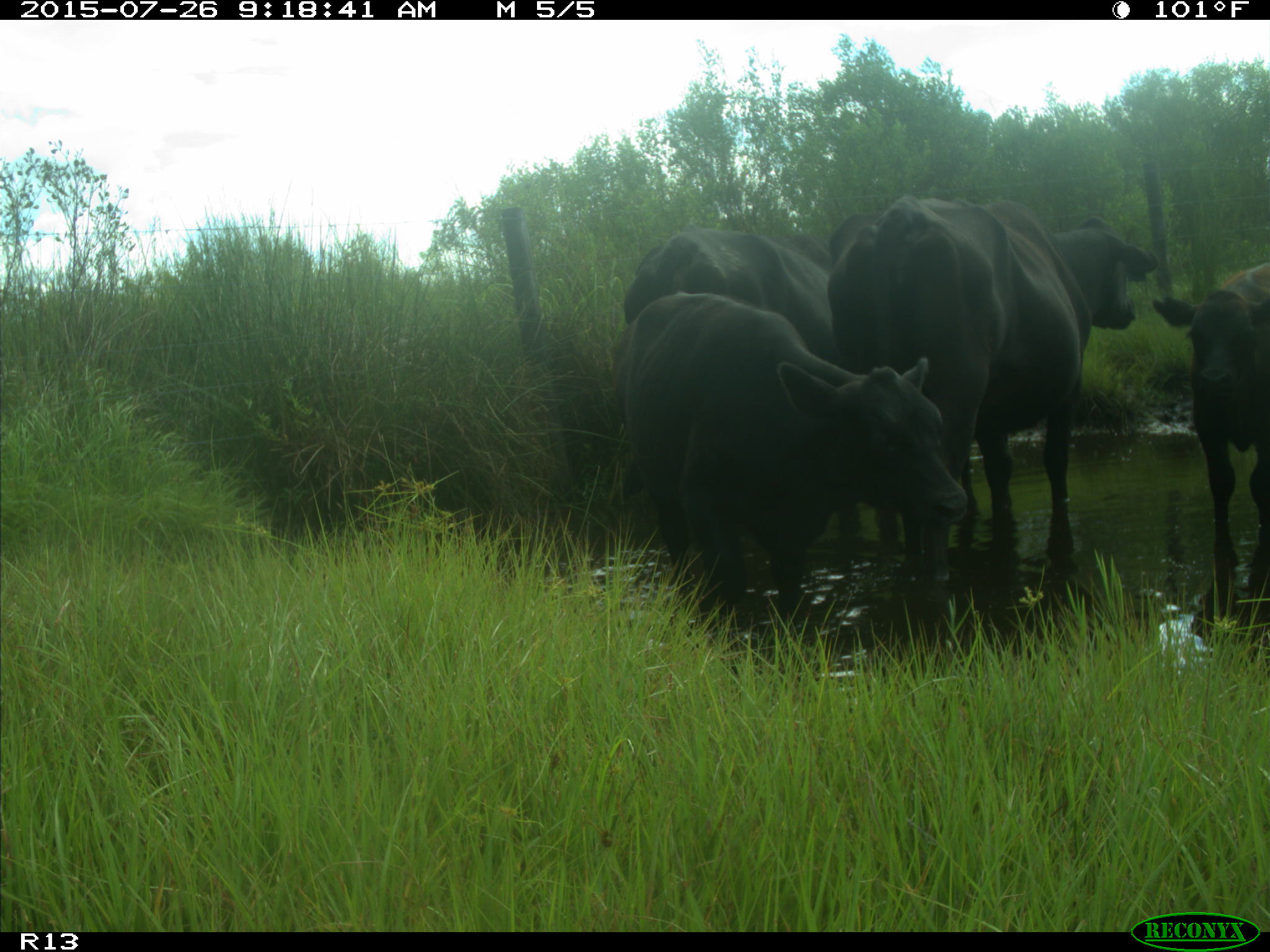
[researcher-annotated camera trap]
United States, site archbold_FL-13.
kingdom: Animalia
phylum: Chordata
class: Mammalia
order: Artiodactyla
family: Bovidae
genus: Bos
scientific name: Bos taurus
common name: domestic cow